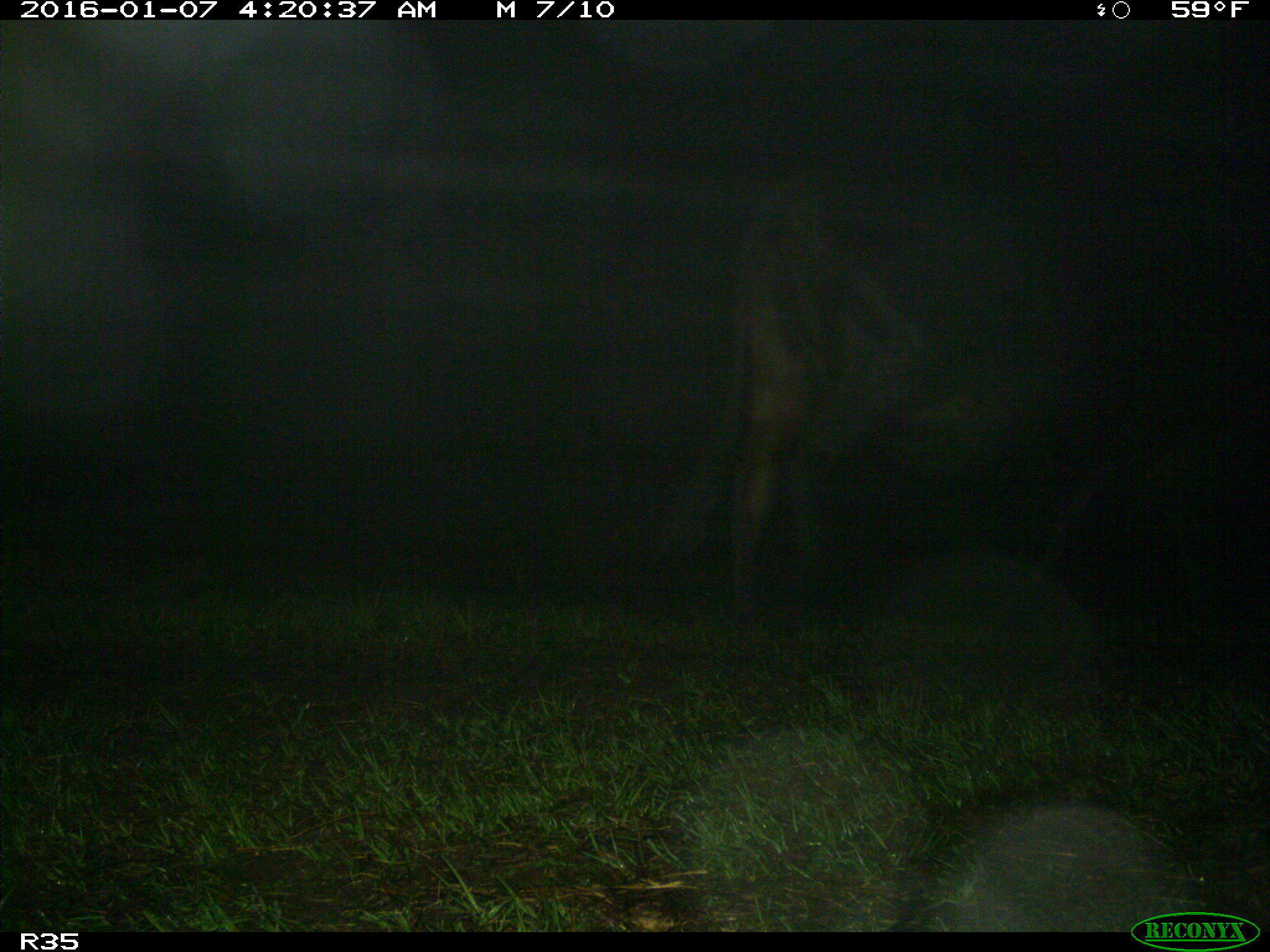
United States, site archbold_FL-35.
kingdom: Animalia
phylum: Chordata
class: Mammalia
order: Artiodactyla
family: Bovidae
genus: Bos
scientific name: Bos taurus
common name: domestic cow